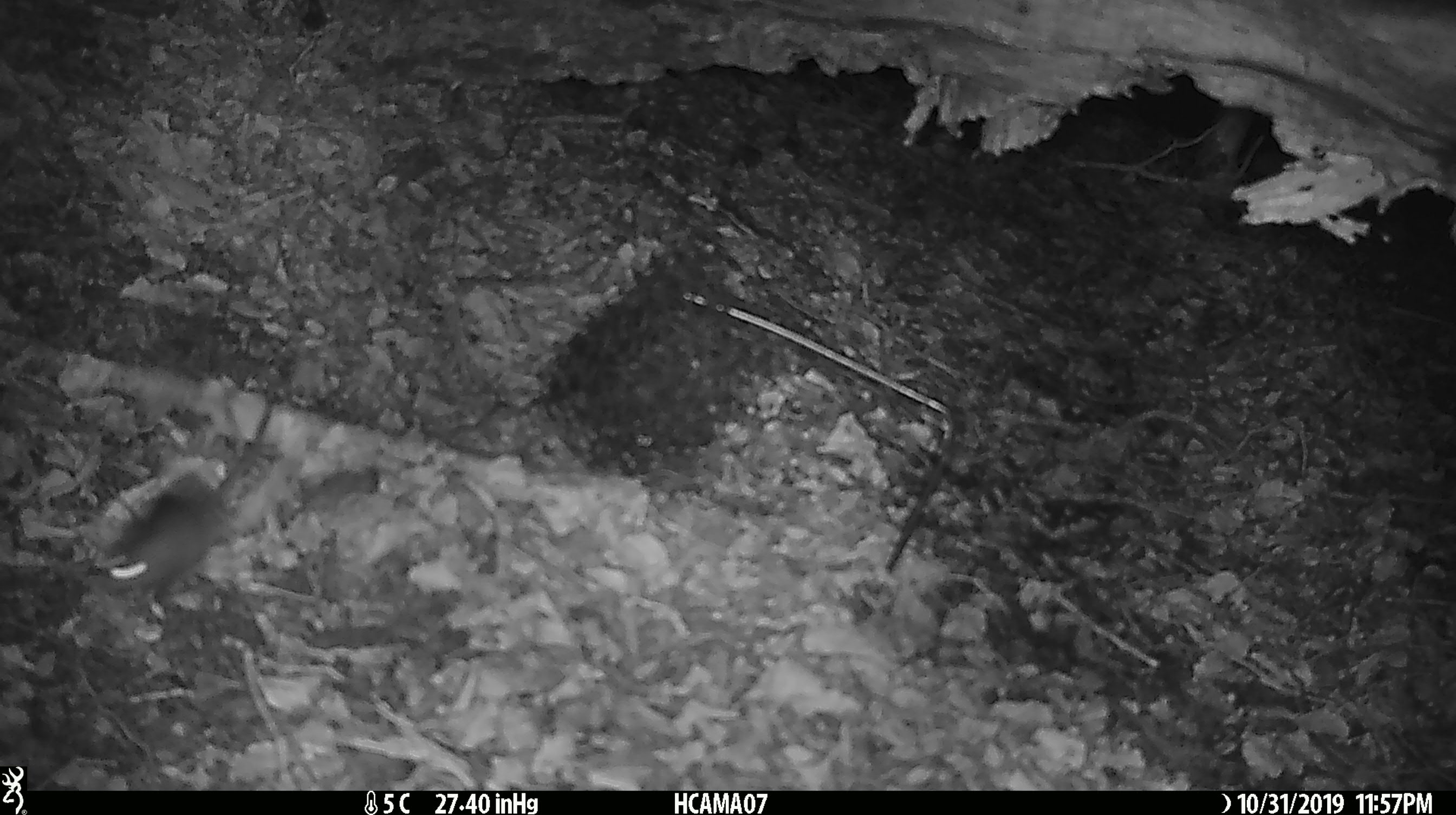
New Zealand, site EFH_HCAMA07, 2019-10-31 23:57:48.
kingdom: Animalia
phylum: Chordata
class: Mammalia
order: Rodentia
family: Muridae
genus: Mus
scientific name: Mus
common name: mouse